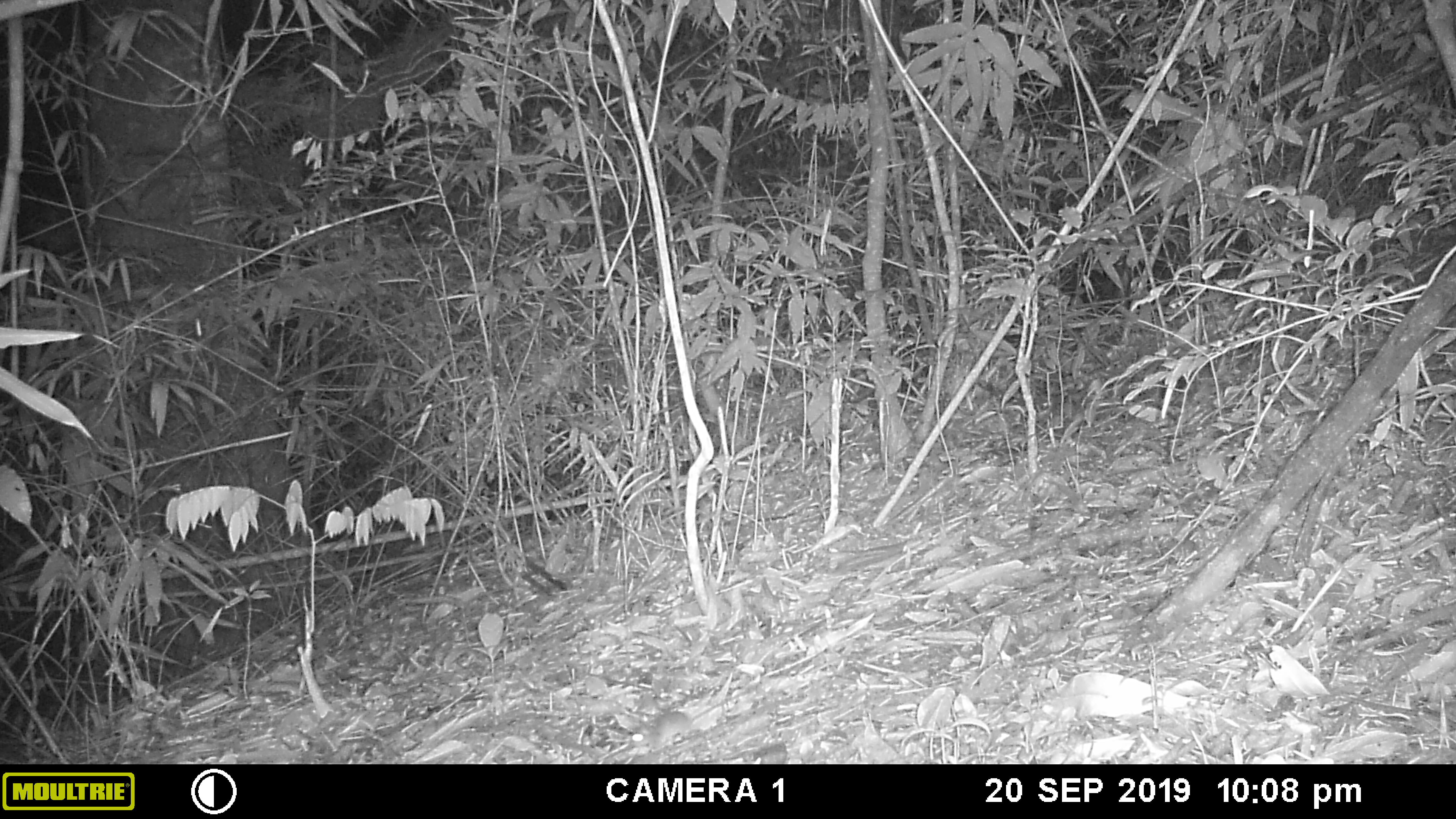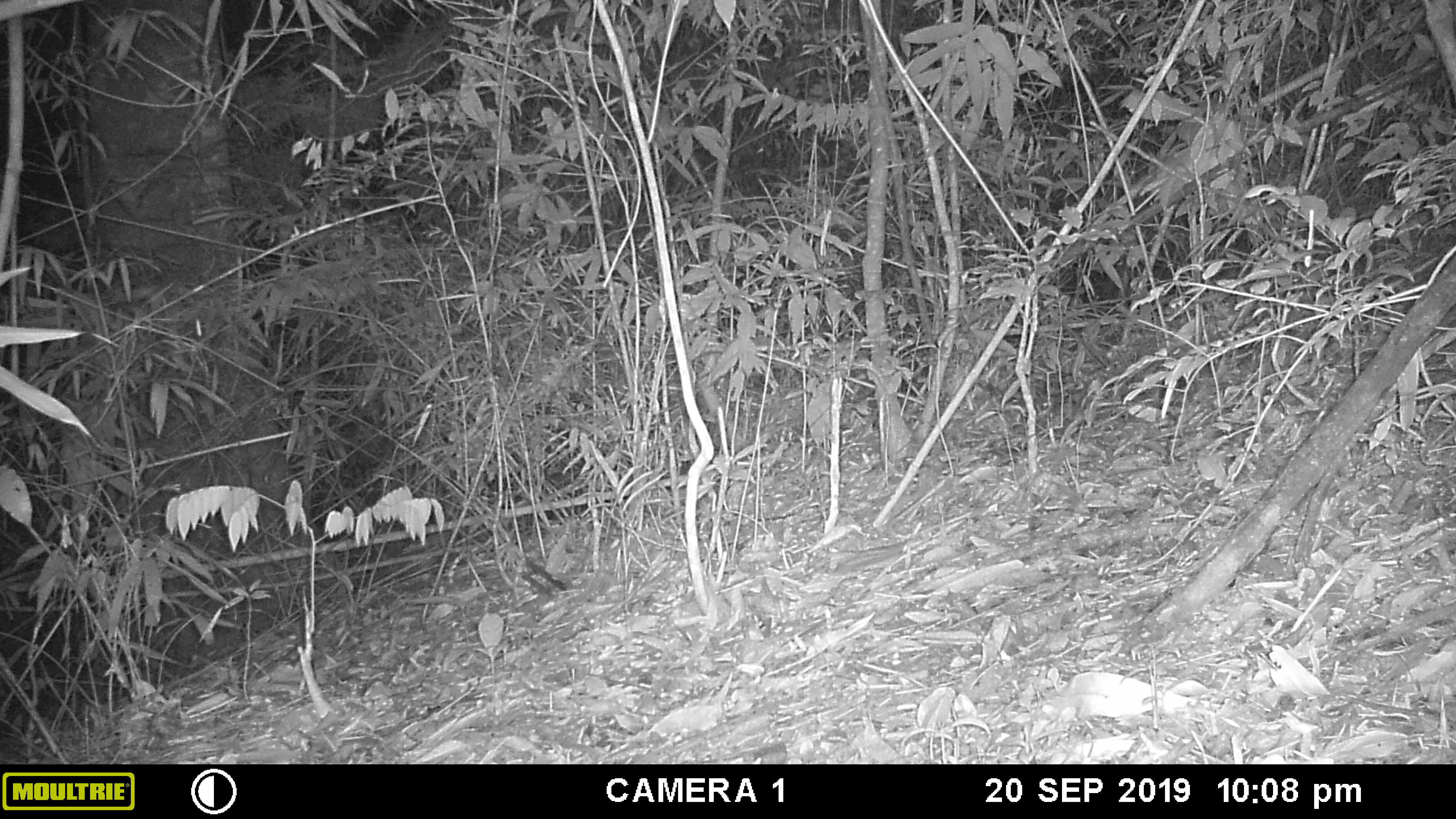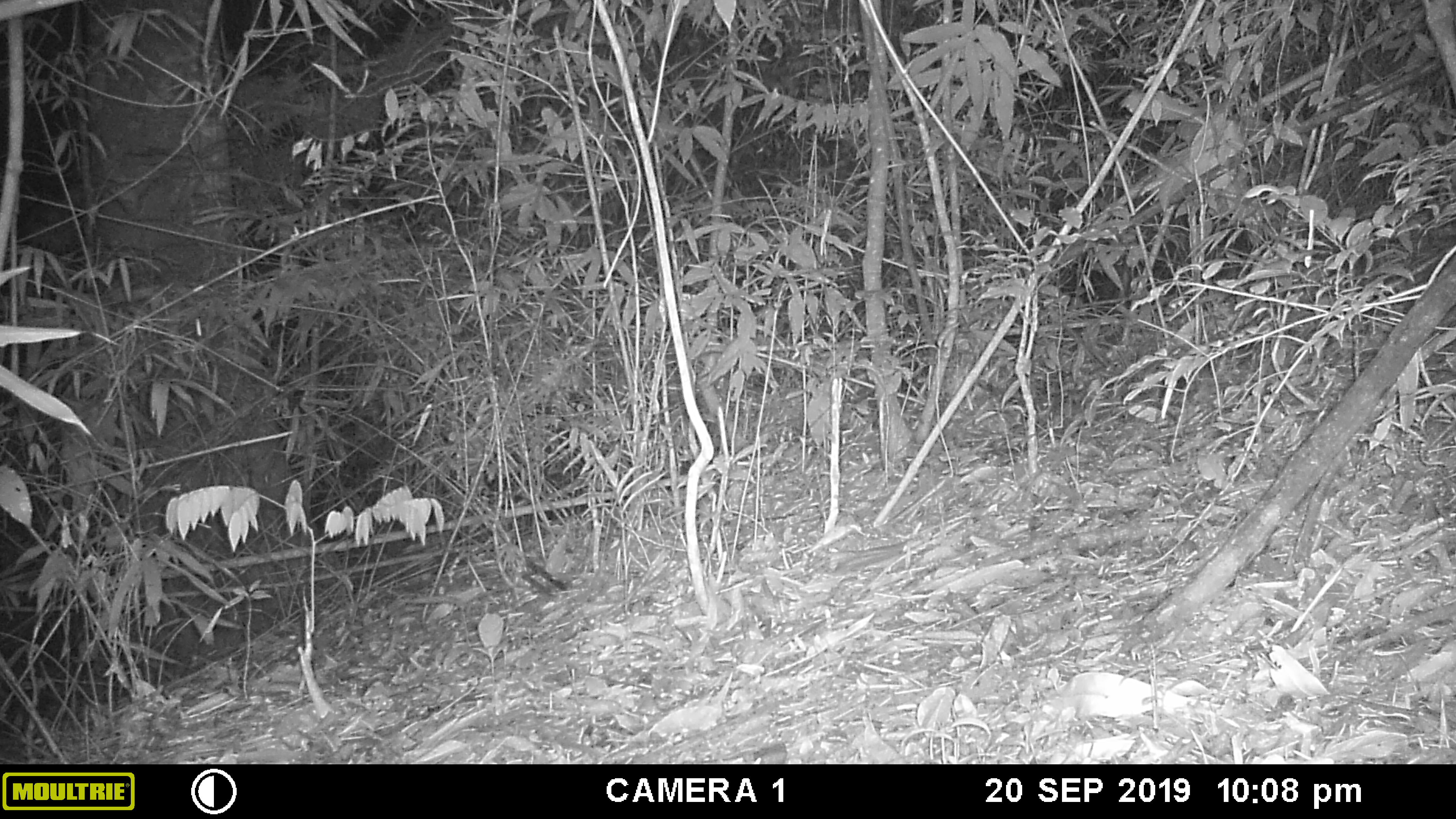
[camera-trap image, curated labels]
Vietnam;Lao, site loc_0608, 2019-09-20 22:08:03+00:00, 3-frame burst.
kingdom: Animalia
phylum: Chordata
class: Mammalia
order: Rodentia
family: Muridae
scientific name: Muridae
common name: old-world mice and rats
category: unidentified murid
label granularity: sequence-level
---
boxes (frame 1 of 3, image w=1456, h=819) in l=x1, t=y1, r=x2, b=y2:
unidentified murid: l=626, t=688, r=751, b=753